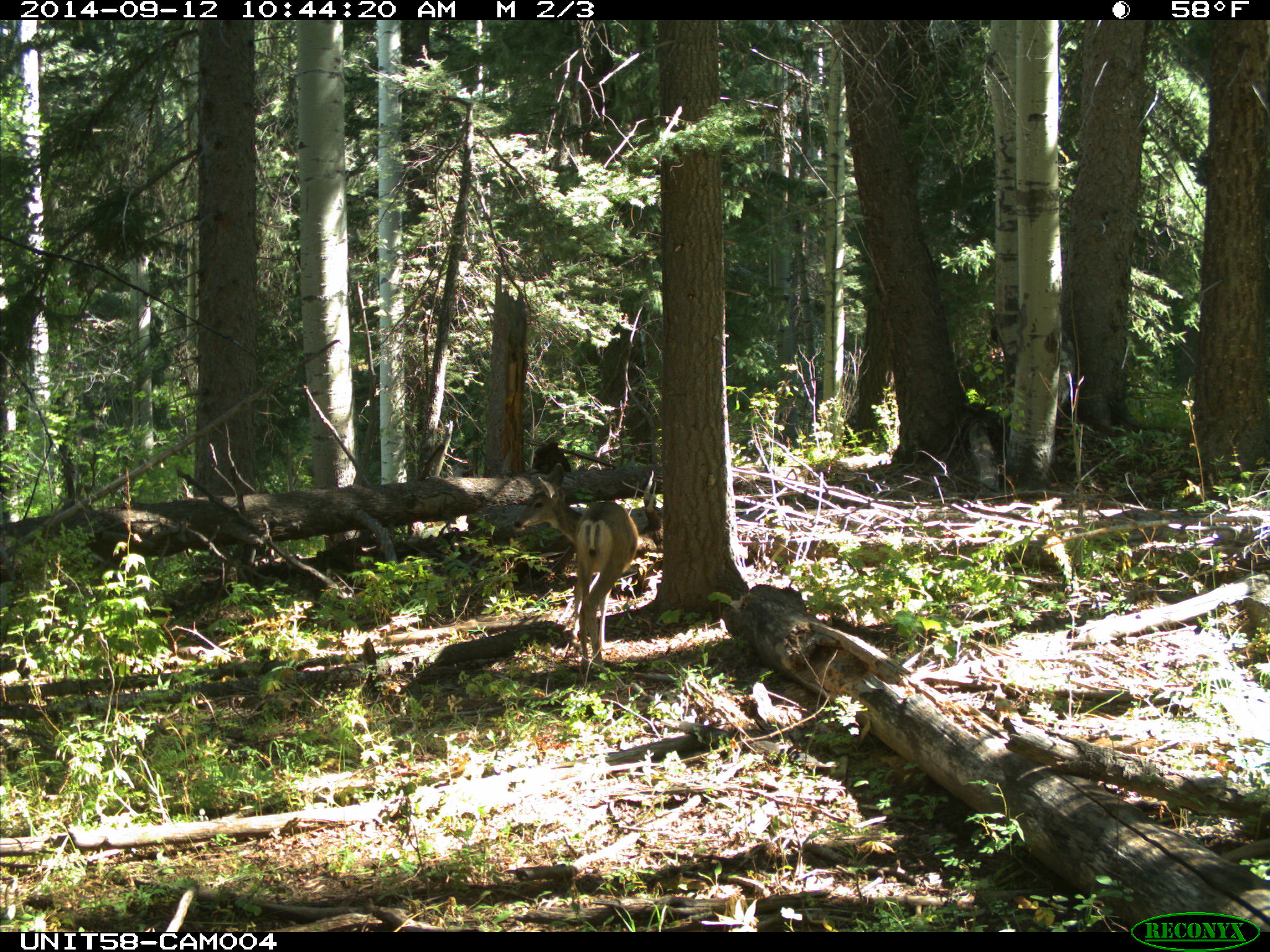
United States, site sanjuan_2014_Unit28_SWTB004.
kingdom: Animalia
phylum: Chordata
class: Mammalia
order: Artiodactyla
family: Cervidae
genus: Odocoileus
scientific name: Odocoileus hemionus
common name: mule deer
Odocoileus hemionus (mule deer).